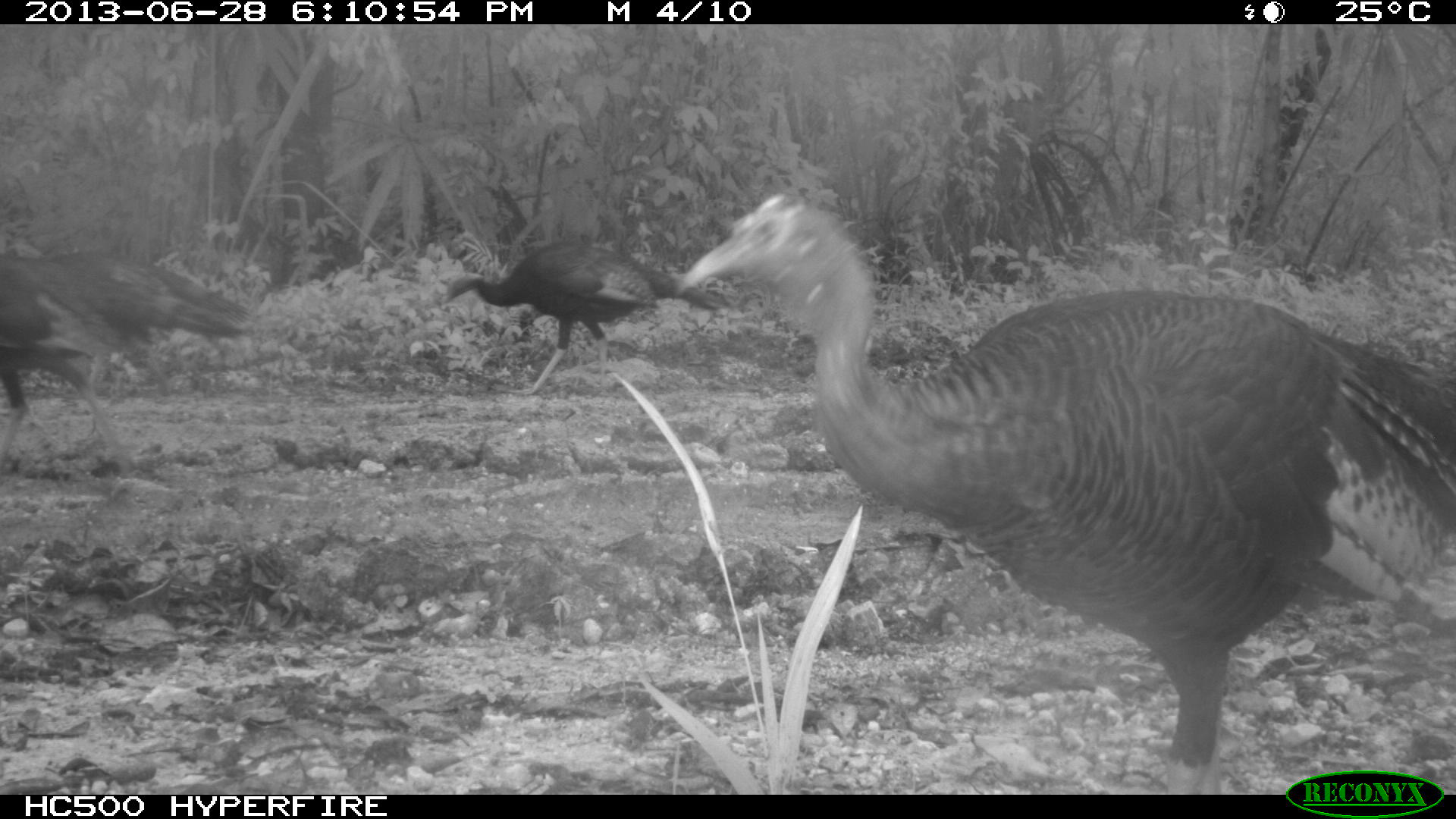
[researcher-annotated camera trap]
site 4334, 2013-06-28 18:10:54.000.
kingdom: Animalia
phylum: Chordata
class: Aves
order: Galliformes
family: Phasianidae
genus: Meleagris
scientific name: Meleagris ocellata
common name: ocellated turkey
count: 4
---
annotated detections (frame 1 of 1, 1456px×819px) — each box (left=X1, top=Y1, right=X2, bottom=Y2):
meleagris ocellata: (left=673, top=186, right=1454, bottom=793); (left=0, top=248, right=257, bottom=481); (left=441, top=239, right=730, bottom=395)